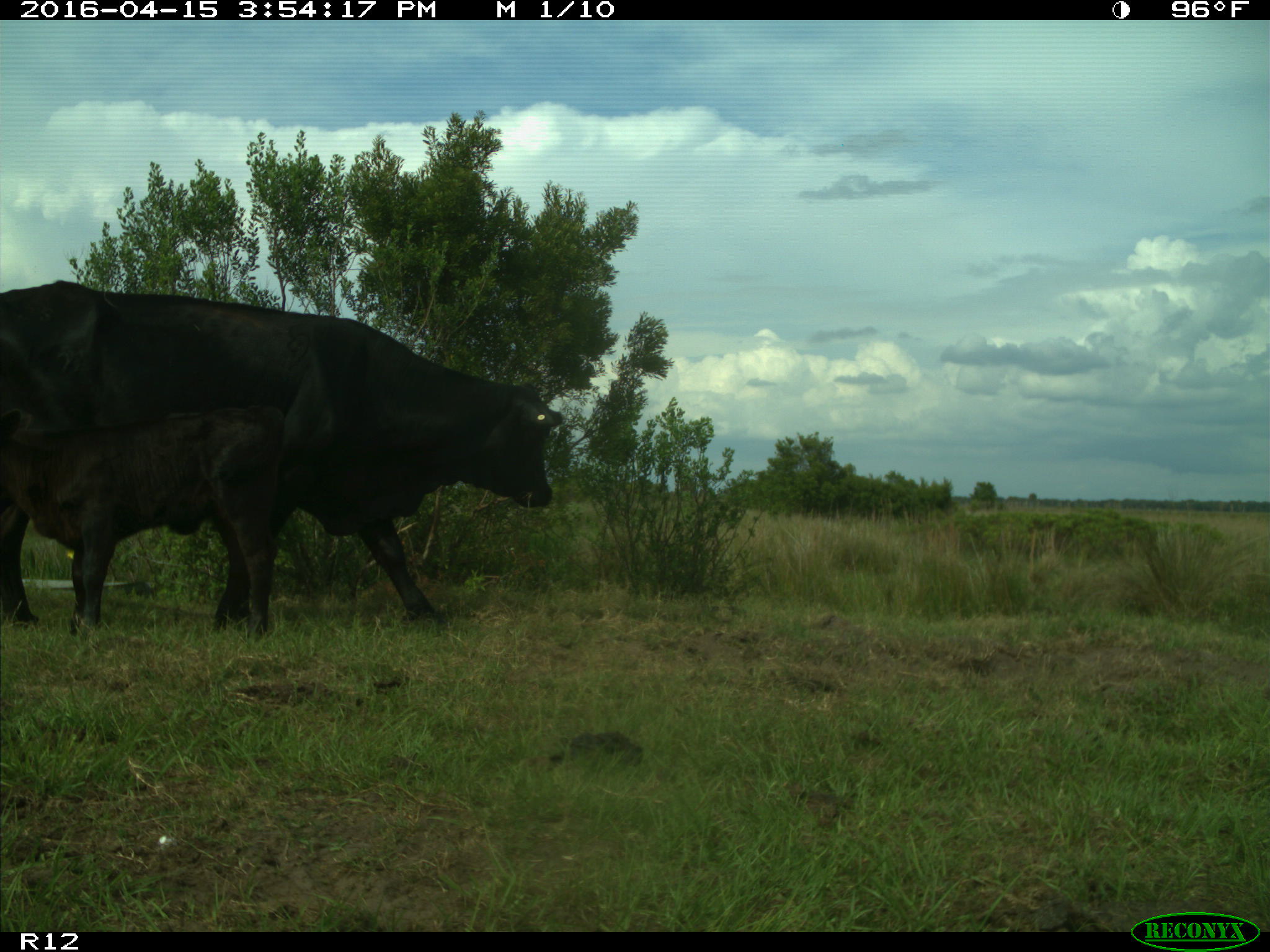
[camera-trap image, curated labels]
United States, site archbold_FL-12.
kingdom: Animalia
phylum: Chordata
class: Mammalia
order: Artiodactyla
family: Bovidae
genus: Bos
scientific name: Bos taurus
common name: domestic cow